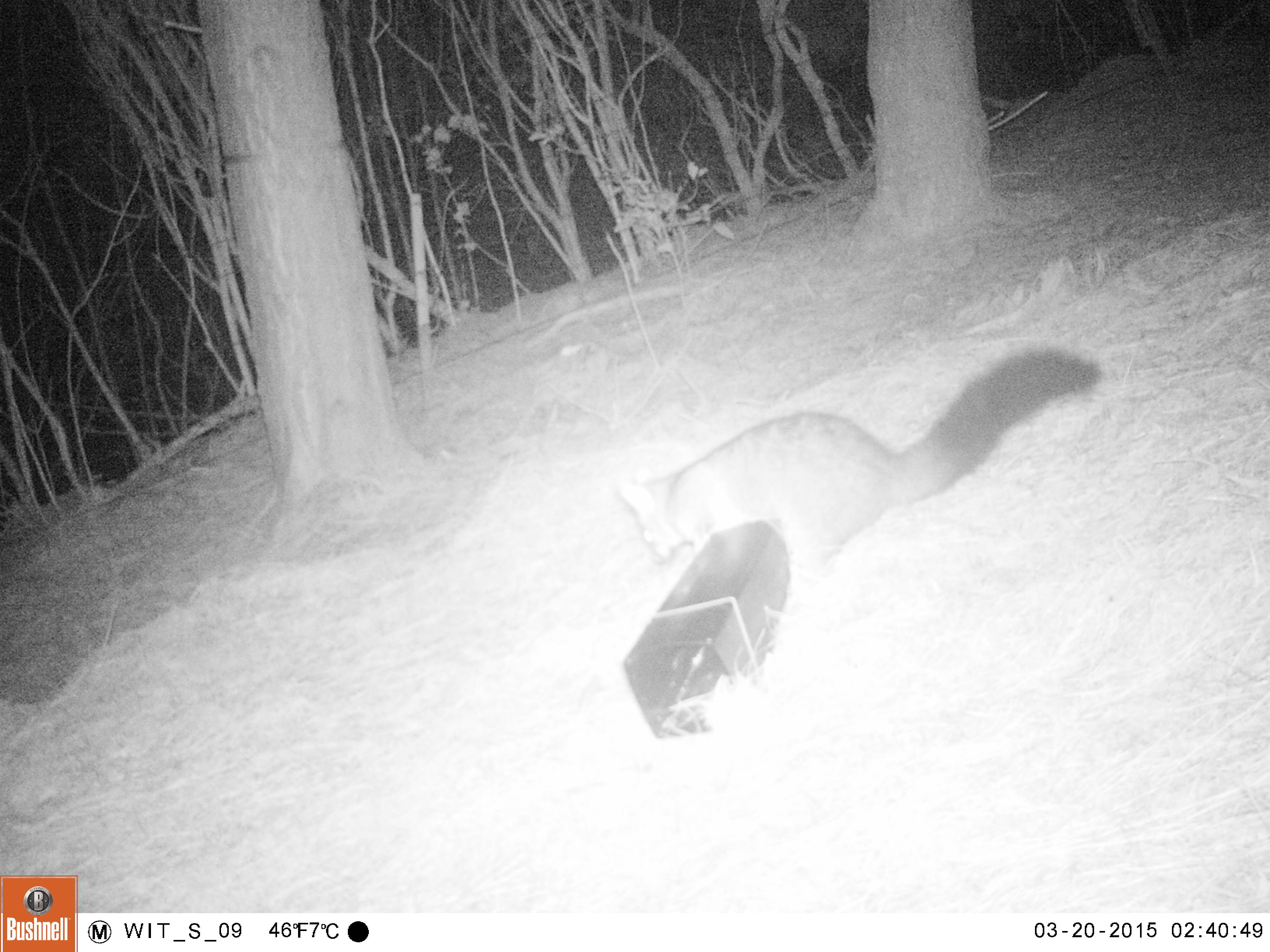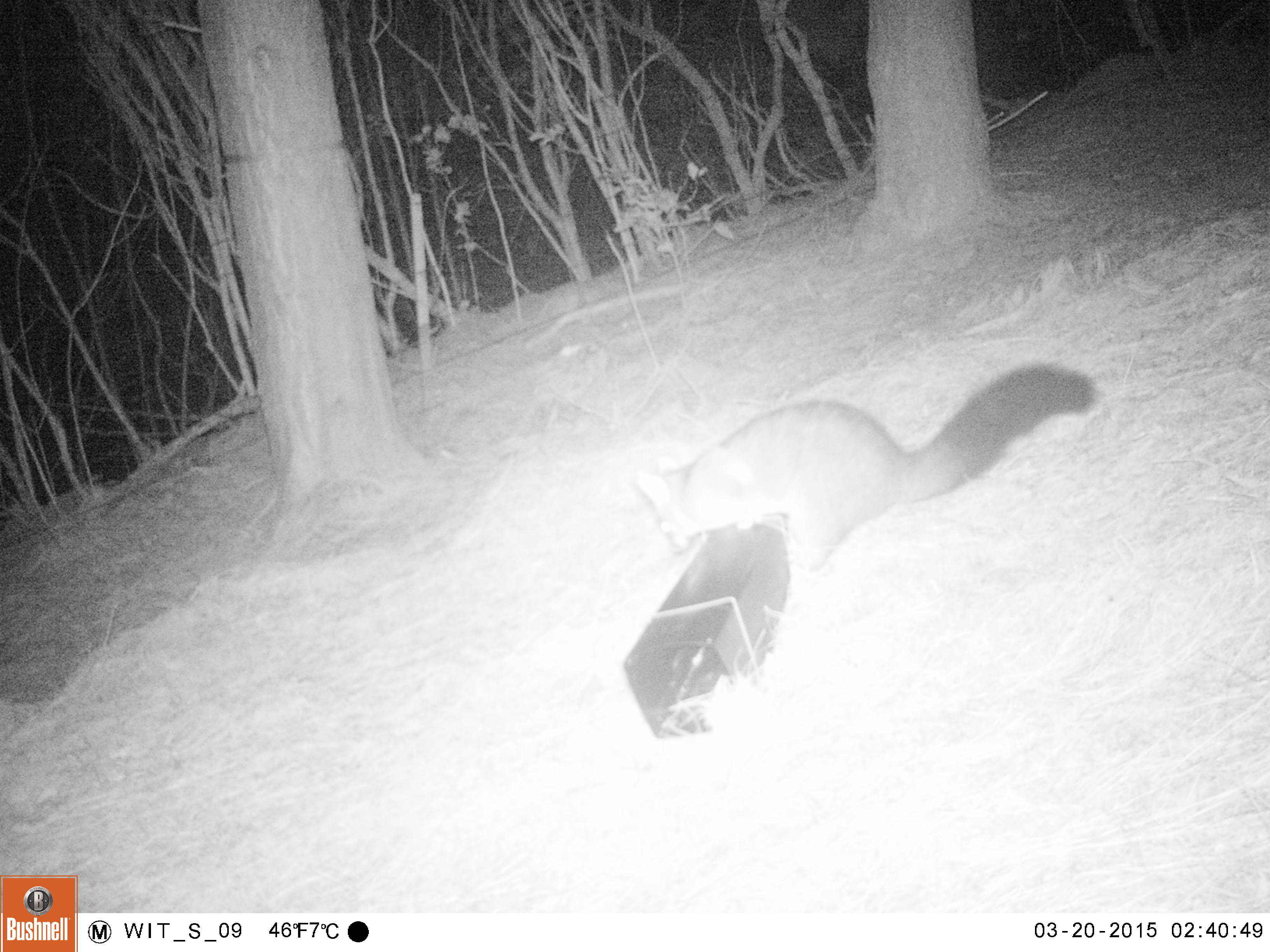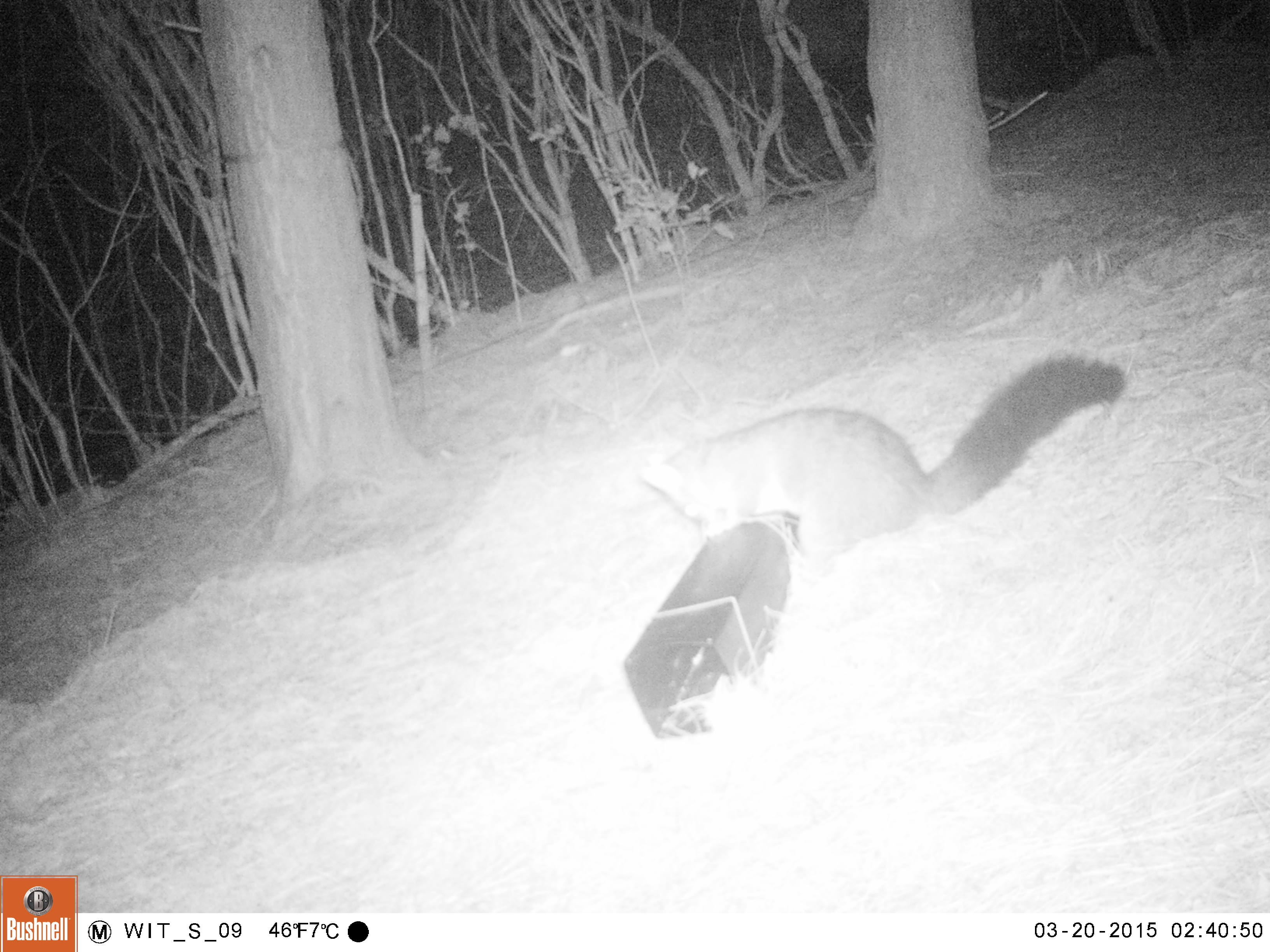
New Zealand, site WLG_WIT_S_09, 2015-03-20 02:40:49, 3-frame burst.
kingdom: Animalia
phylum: Chordata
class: Mammalia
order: Diprotodontia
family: Phalangeridae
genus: Trichosurus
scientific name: Trichosurus vulpecula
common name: common brushtail possum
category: possum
Possum (common brushtail possum) (Trichosurus vulpecula).